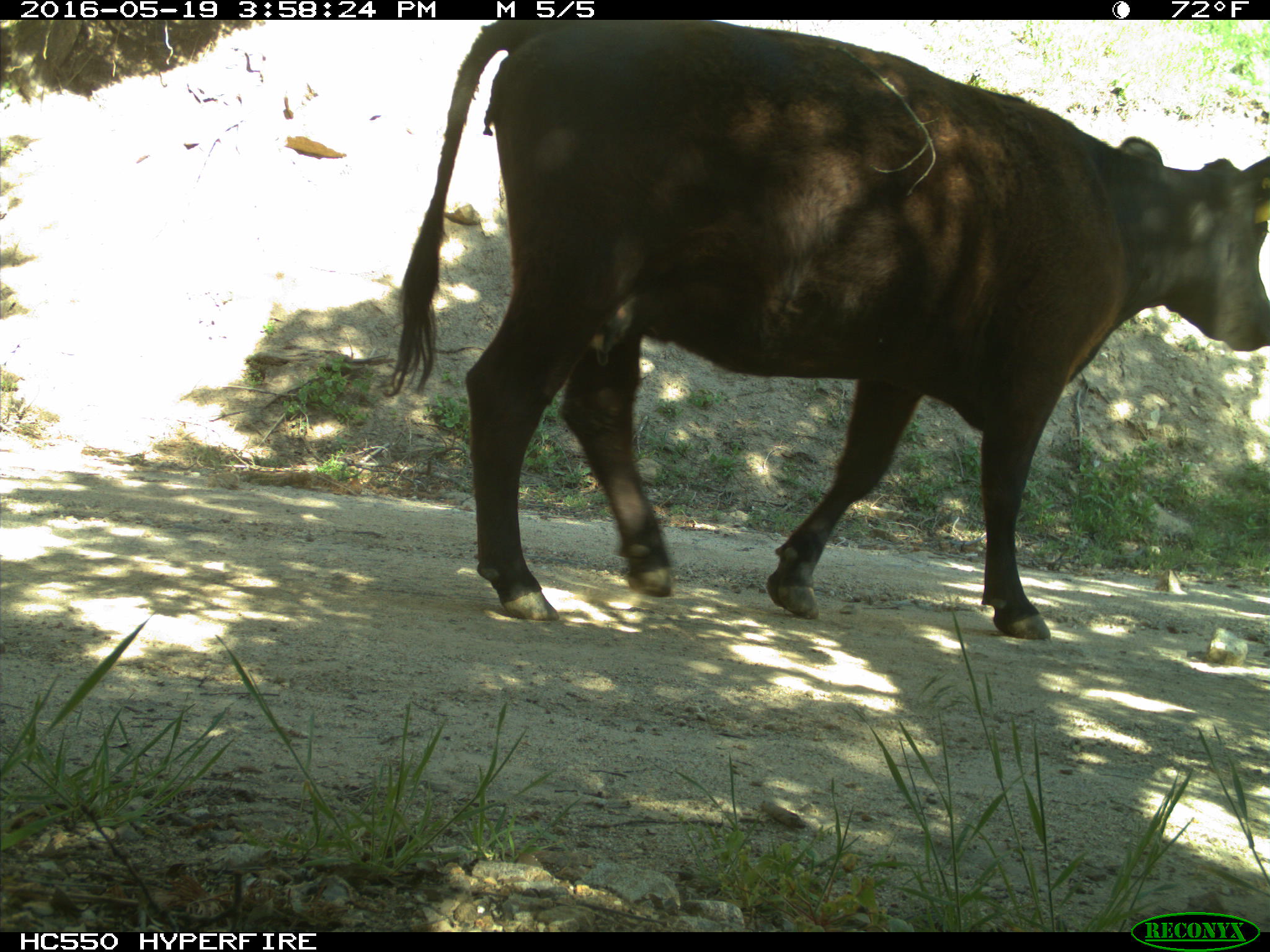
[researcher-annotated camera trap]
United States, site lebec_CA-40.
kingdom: Animalia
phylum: Chordata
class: Mammalia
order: Artiodactyla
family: Bovidae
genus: Bos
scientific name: Bos taurus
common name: domestic cow